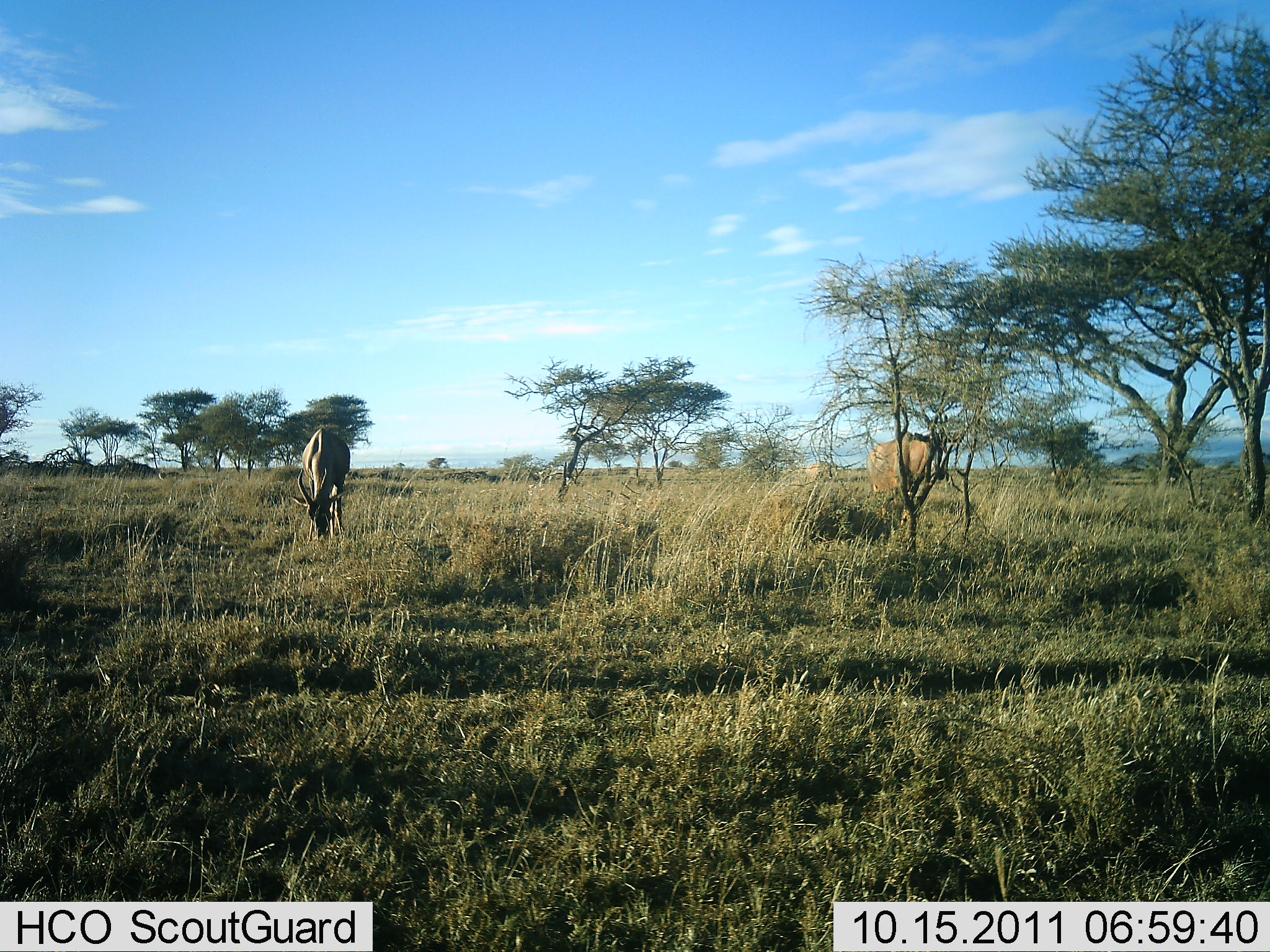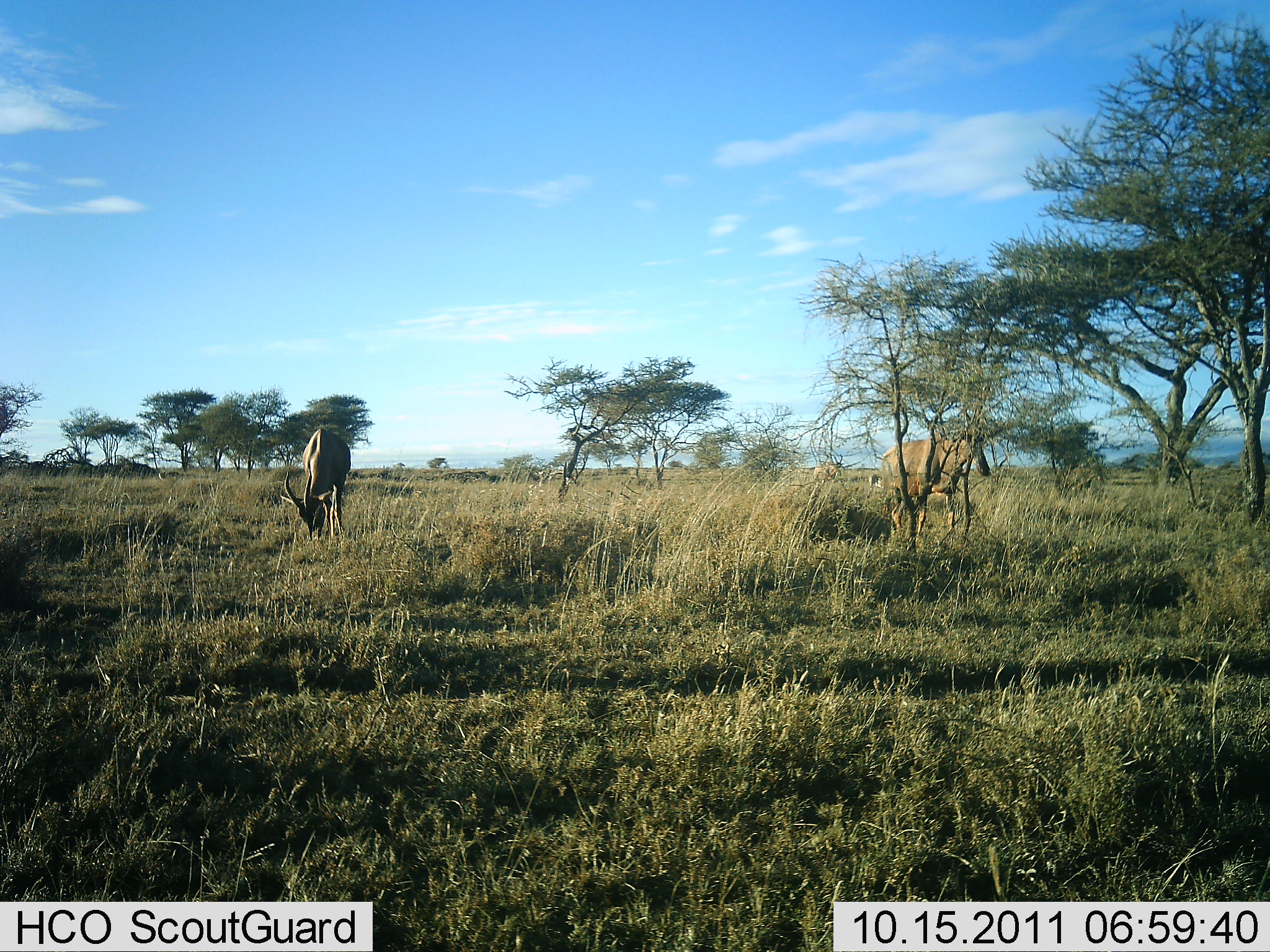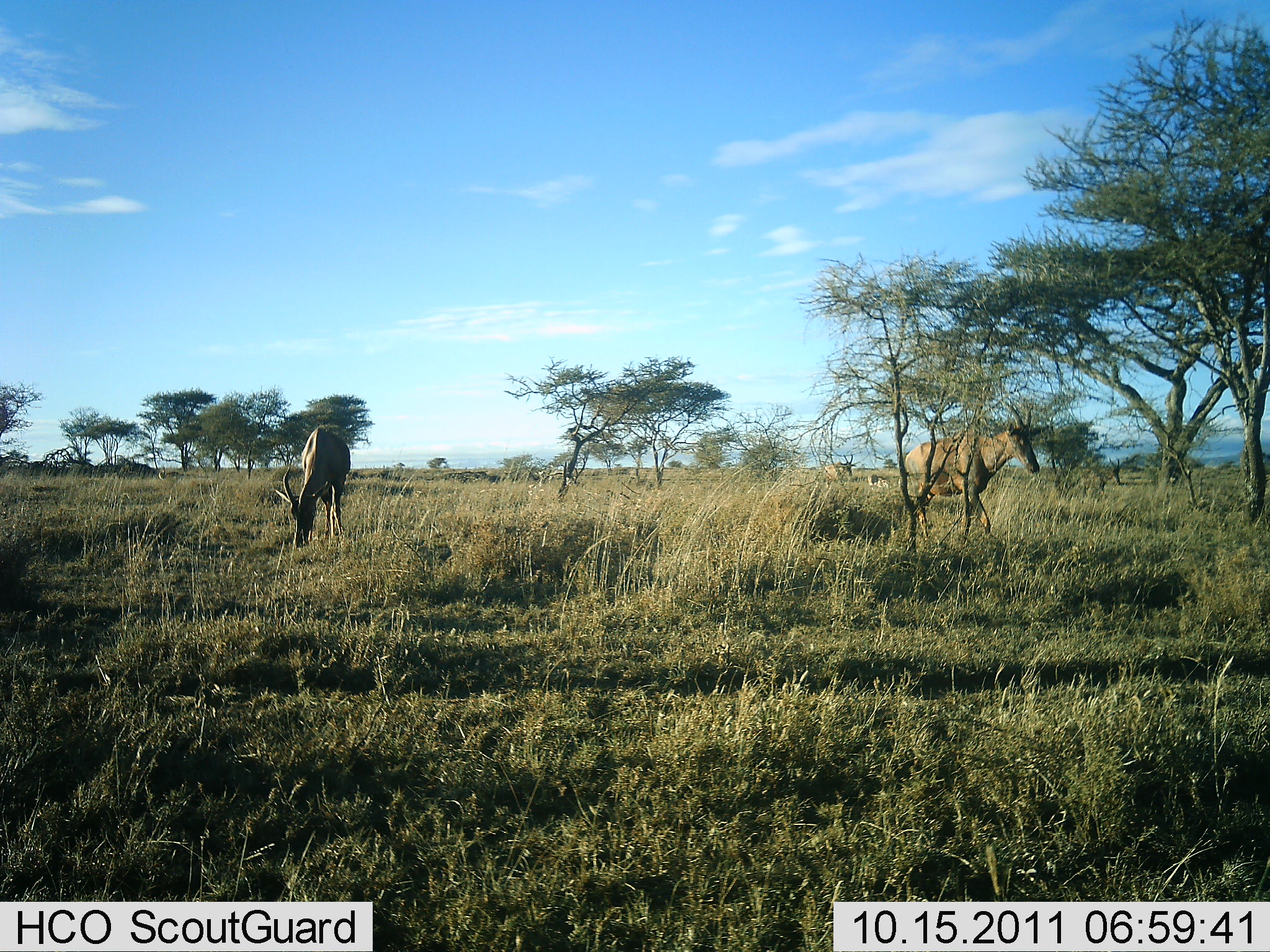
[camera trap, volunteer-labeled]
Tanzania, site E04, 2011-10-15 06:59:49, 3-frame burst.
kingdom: Animalia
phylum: Chordata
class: Mammalia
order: Artiodactyla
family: Bovidae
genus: Alcelaphus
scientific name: Alcelaphus buselaphus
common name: hartebeest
Hartebeest (Alcelaphus buselaphus), count 3. Behavior (volunteer vote fractions): standing 17%, resting 8%, moving 50%, interacting 0%. Young present (vote fraction): 0%. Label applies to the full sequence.